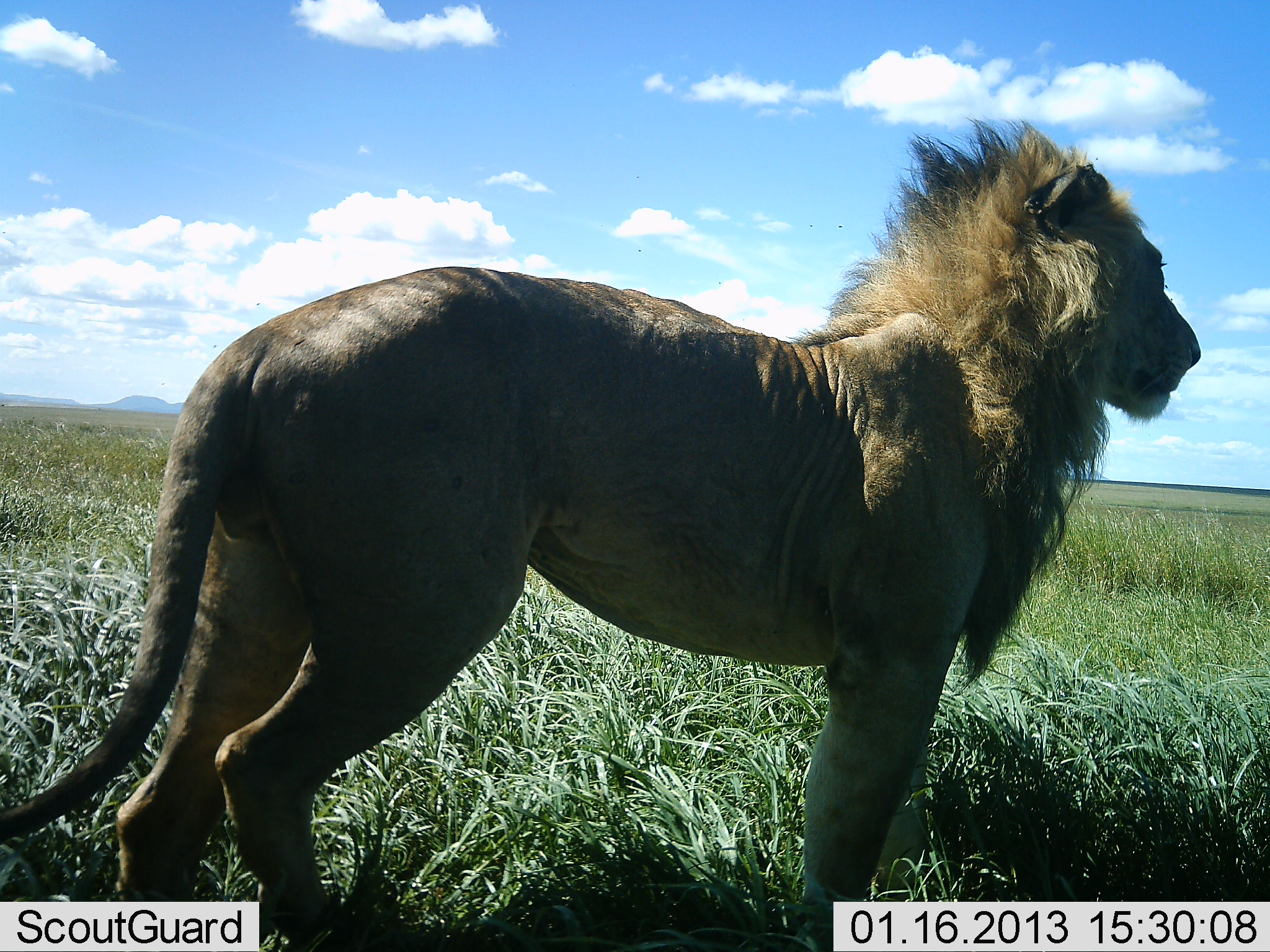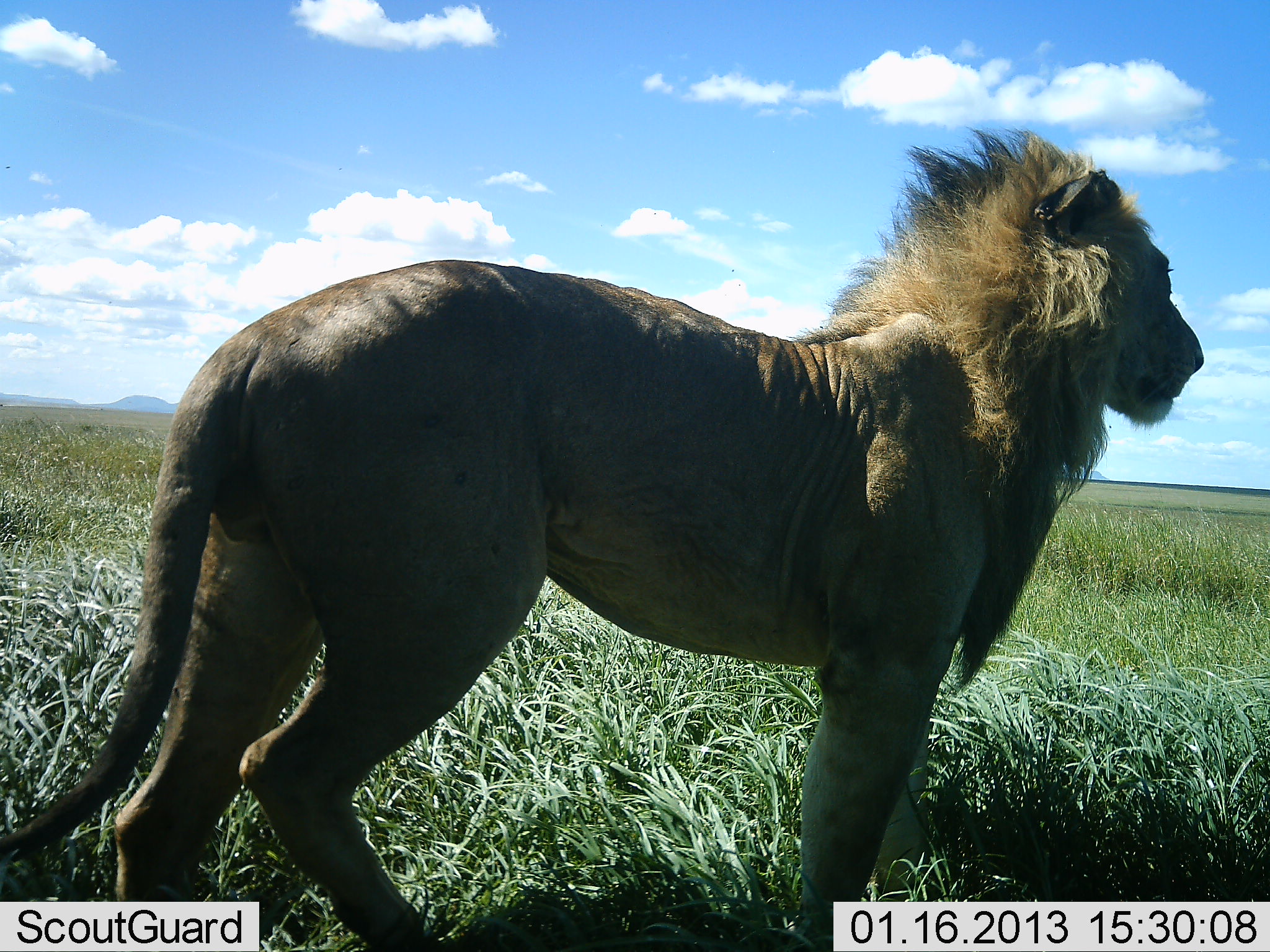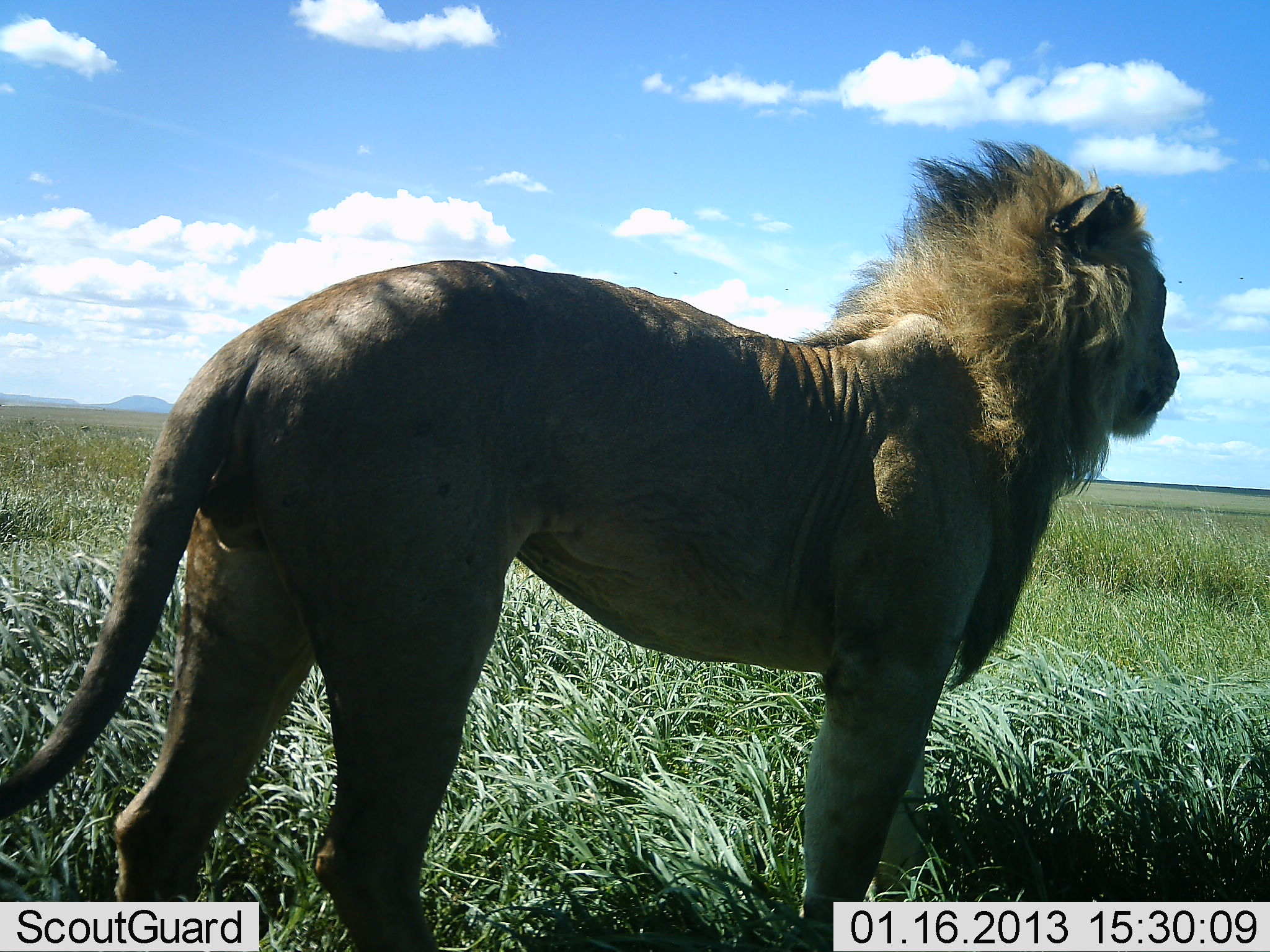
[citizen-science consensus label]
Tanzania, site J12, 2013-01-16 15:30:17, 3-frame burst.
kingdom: Animalia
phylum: Chordata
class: Mammalia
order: Carnivora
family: Felidae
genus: Panthera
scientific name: Panthera leo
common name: lion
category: lionmale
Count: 1.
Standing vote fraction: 97%.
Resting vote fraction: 3%.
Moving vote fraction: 3%.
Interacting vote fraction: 0%.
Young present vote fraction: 0%.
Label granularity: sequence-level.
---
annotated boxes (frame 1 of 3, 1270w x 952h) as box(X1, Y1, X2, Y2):
animal: box(0, 117, 1204, 951)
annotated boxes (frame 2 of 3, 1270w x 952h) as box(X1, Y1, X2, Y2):
animal: box(0, 127, 1203, 952)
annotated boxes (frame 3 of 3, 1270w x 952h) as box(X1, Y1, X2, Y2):
animal: box(0, 139, 1183, 951)